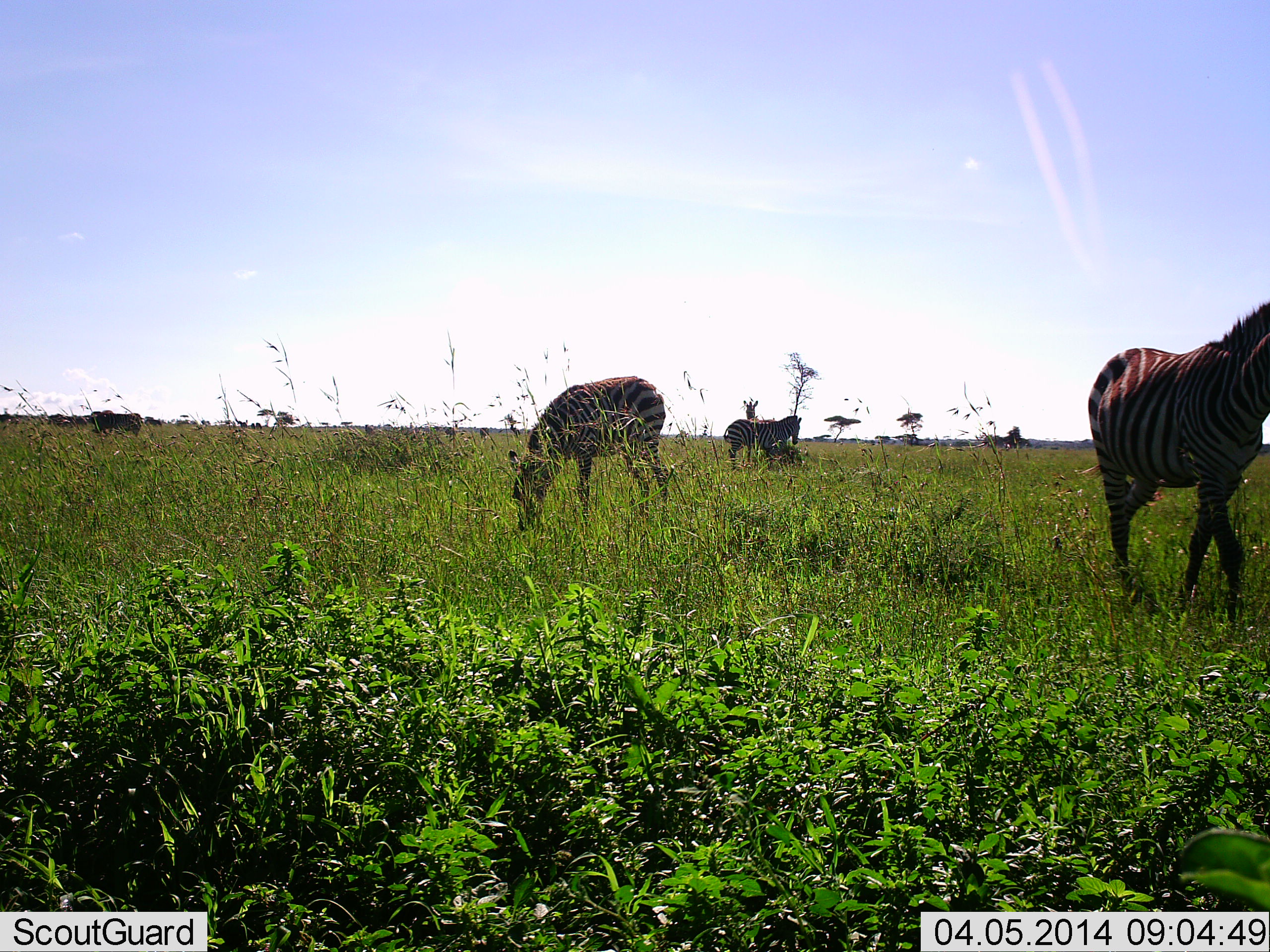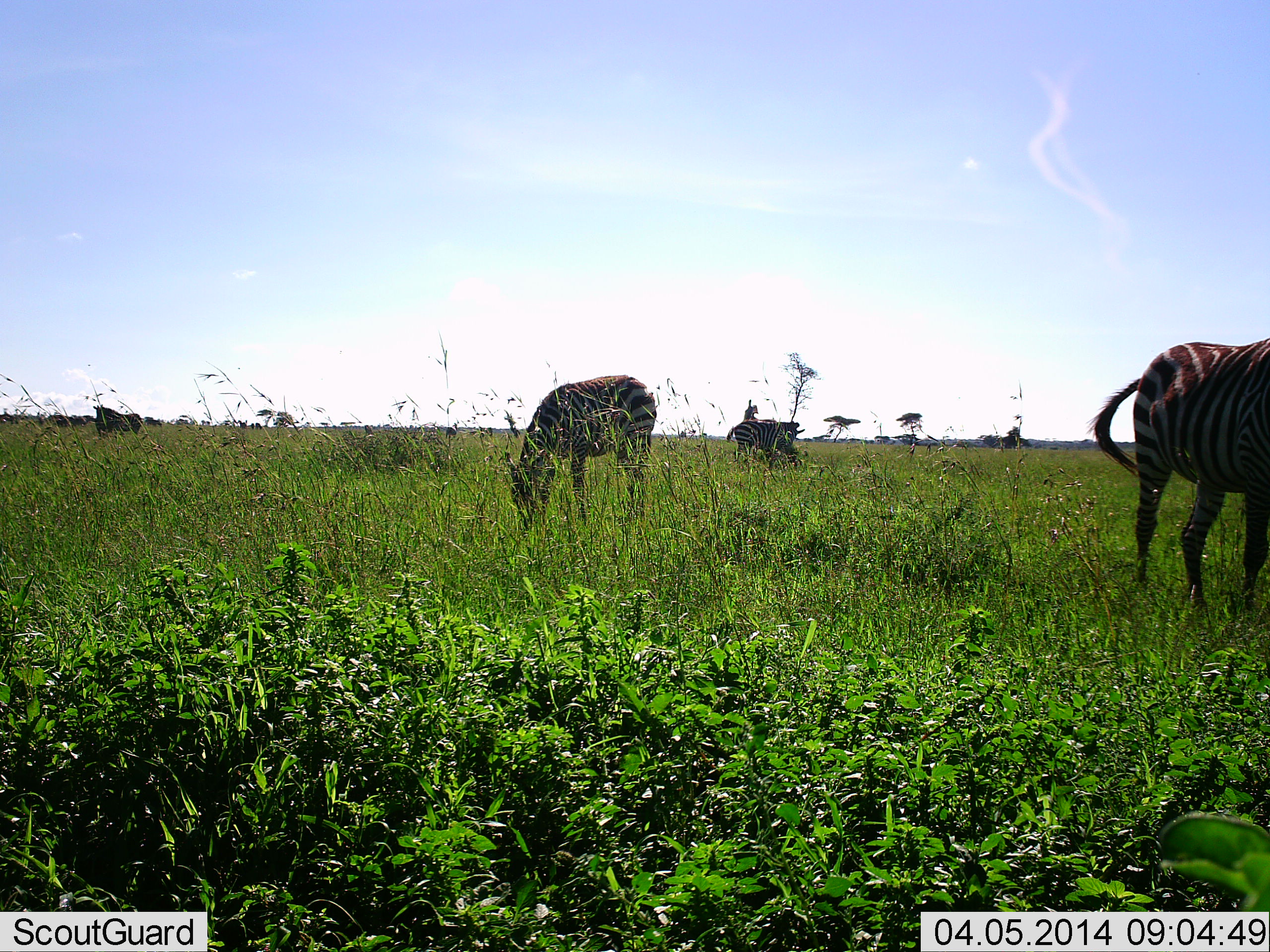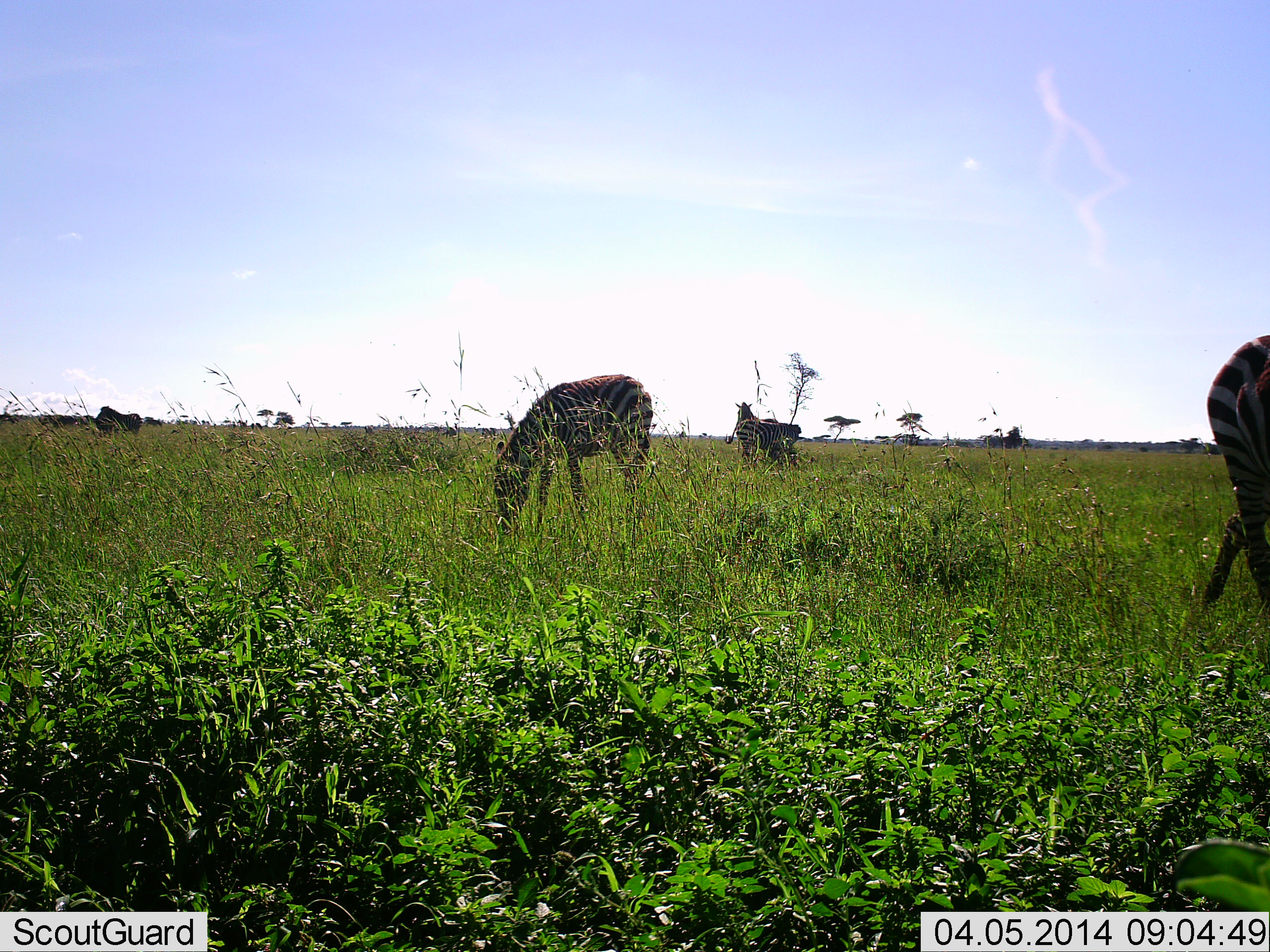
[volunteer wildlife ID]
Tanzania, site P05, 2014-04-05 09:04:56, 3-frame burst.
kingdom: Animalia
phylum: Chordata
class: Mammalia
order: Perissodactyla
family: Equidae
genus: Equus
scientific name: Equus quagga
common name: plains zebra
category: zebra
Zebra (plains zebra) (Equus quagga), count 4. Behavior (volunteer vote fractions): standing 20%, resting 0%, moving 30%, interacting 20%. Young present (vote fraction): 0%. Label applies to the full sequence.